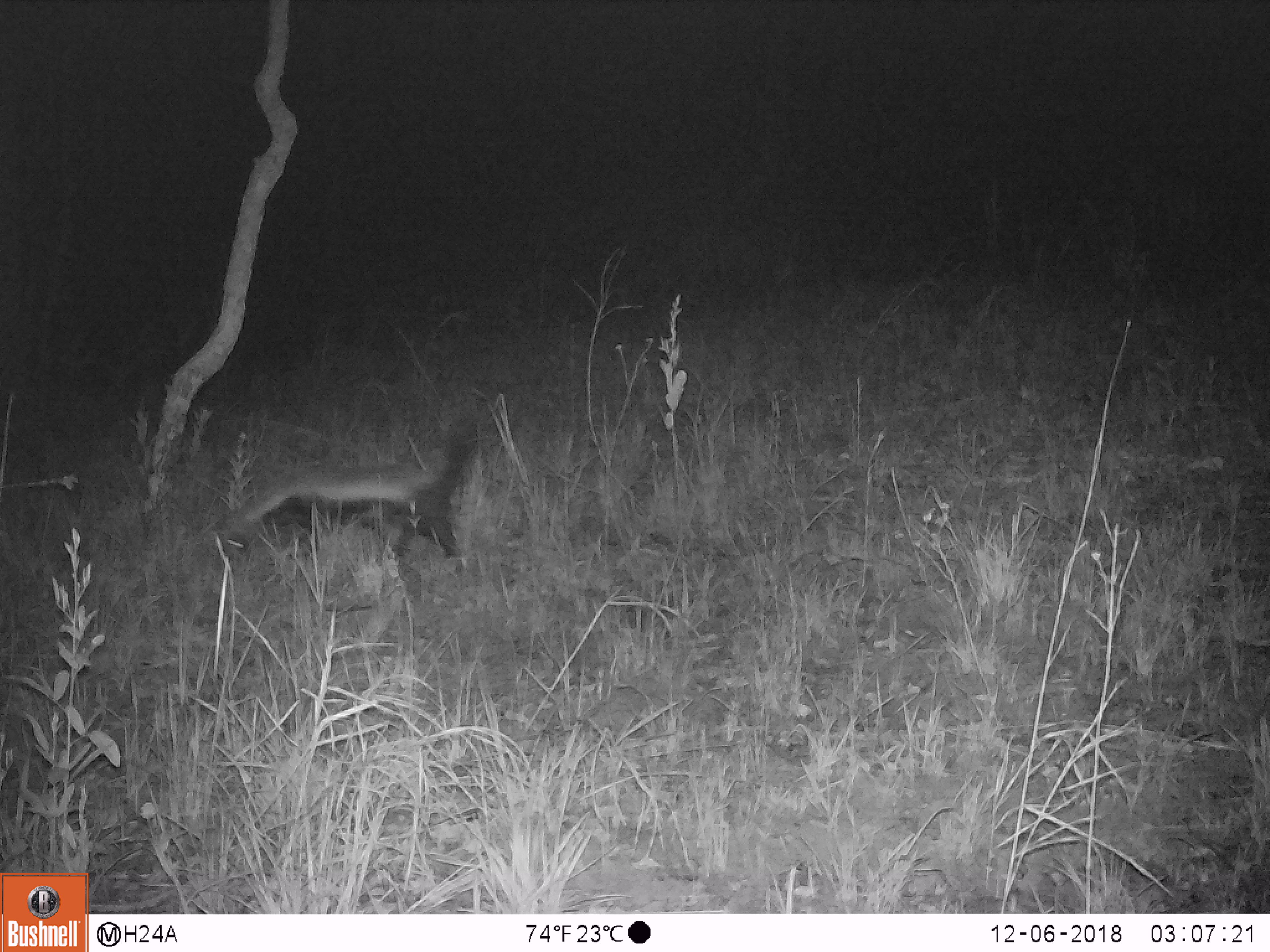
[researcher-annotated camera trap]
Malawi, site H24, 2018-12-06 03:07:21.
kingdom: Animalia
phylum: Chordata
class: Mammalia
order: Carnivora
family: Mustelidae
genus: Mellivora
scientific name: Mellivora capensis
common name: honey badger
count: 1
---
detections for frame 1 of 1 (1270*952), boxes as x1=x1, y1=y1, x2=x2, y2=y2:
honey badger: x1=231, y1=422, x2=475, y2=558